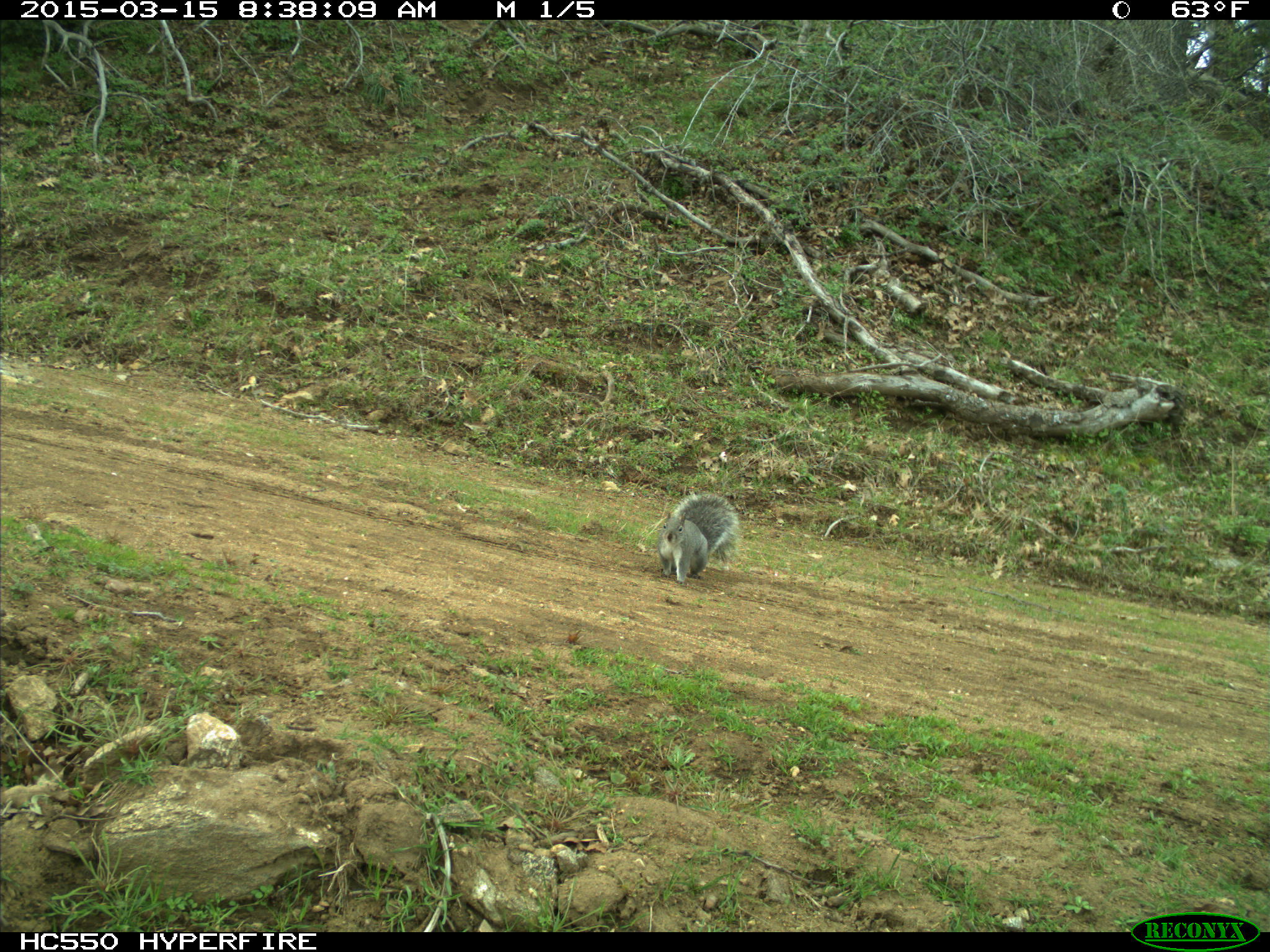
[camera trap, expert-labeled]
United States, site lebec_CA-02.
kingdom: Animalia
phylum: Chordata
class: Mammalia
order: Rodentia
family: Sciuridae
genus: Sciurus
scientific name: Sciurus carolinensis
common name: eastern gray squirrel